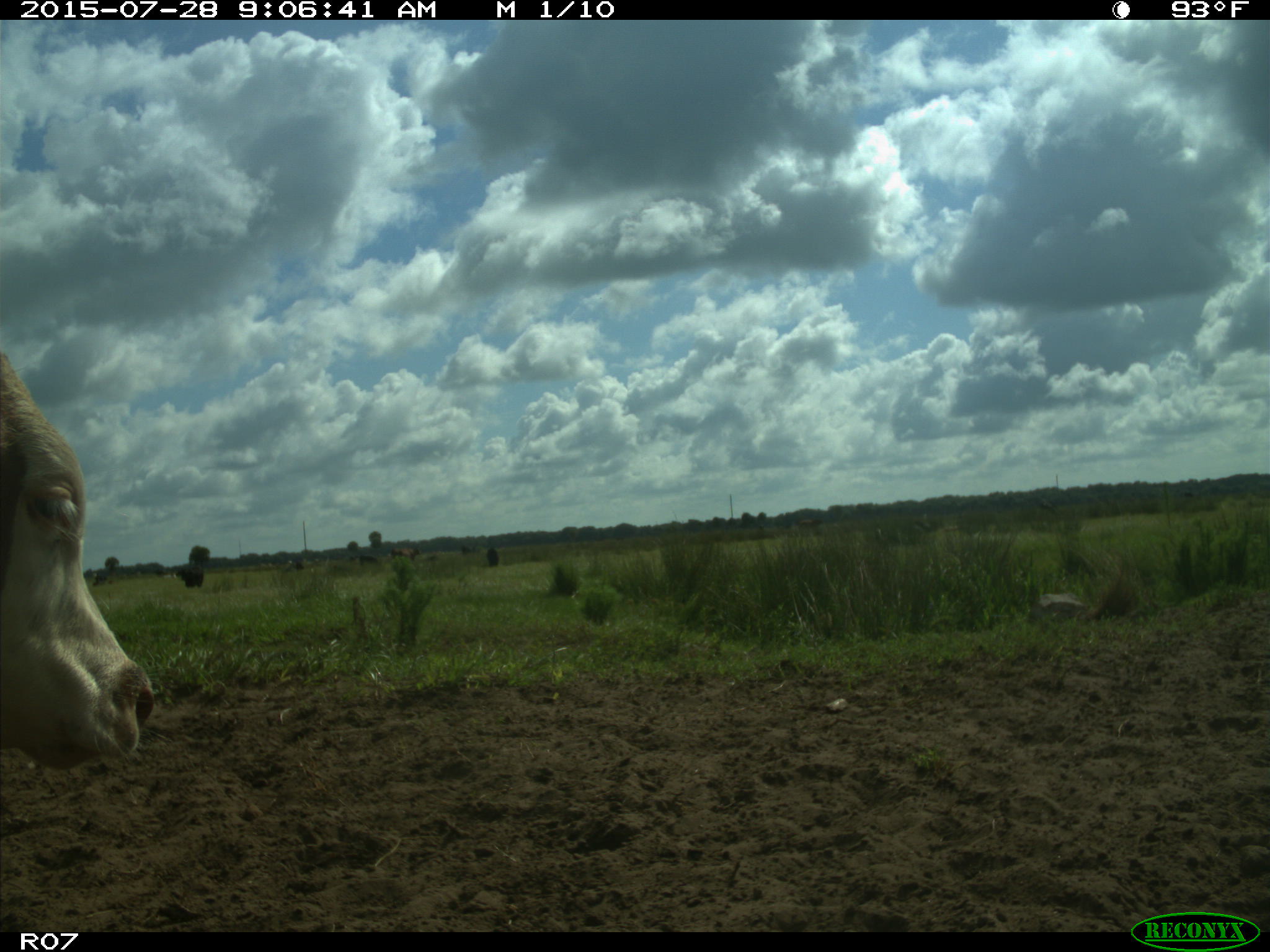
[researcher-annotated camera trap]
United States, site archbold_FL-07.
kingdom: Animalia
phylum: Chordata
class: Mammalia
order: Artiodactyla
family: Bovidae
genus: Bos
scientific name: Bos taurus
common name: domestic cow